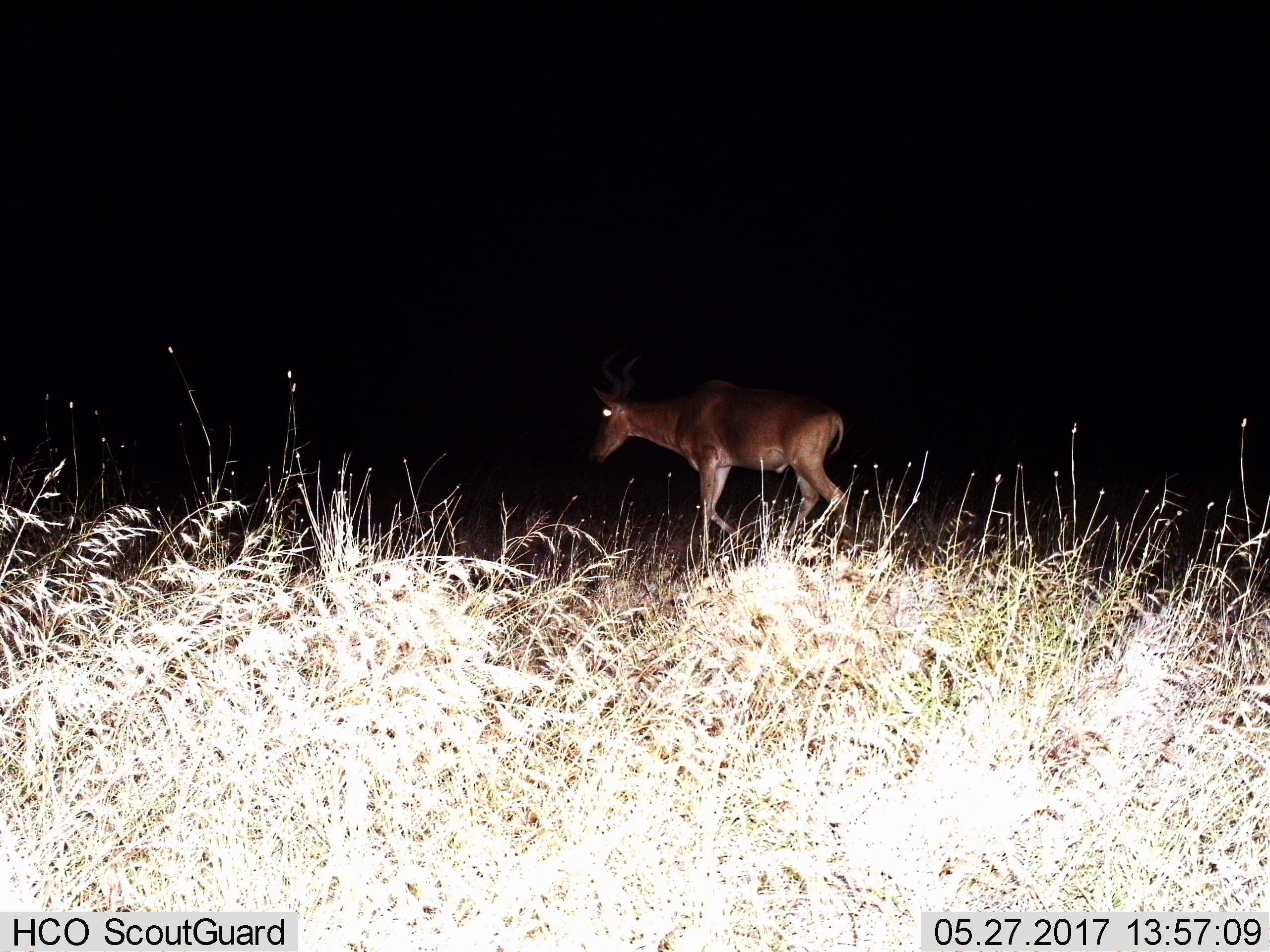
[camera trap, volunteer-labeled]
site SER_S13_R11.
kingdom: Animalia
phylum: Chordata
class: Mammalia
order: Artiodactyla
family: Bovidae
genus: Alcelaphus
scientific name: Alcelaphus buselaphus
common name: hartebeest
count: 1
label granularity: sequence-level